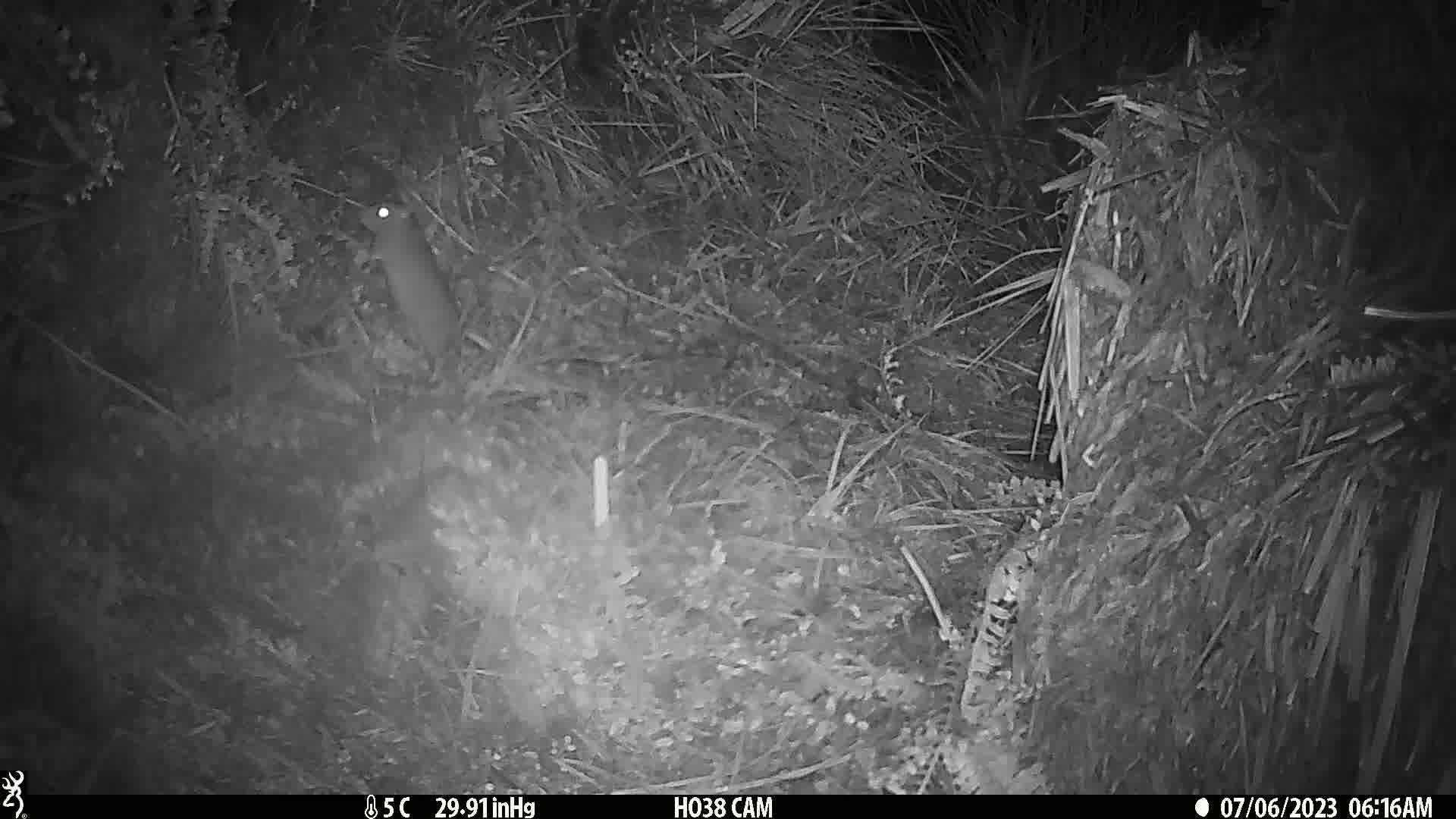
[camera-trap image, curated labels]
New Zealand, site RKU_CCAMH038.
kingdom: Animalia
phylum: Chordata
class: Mammalia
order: Rodentia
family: Muridae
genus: Rattus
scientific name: Rattus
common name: rat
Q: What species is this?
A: Rat (Rattus).